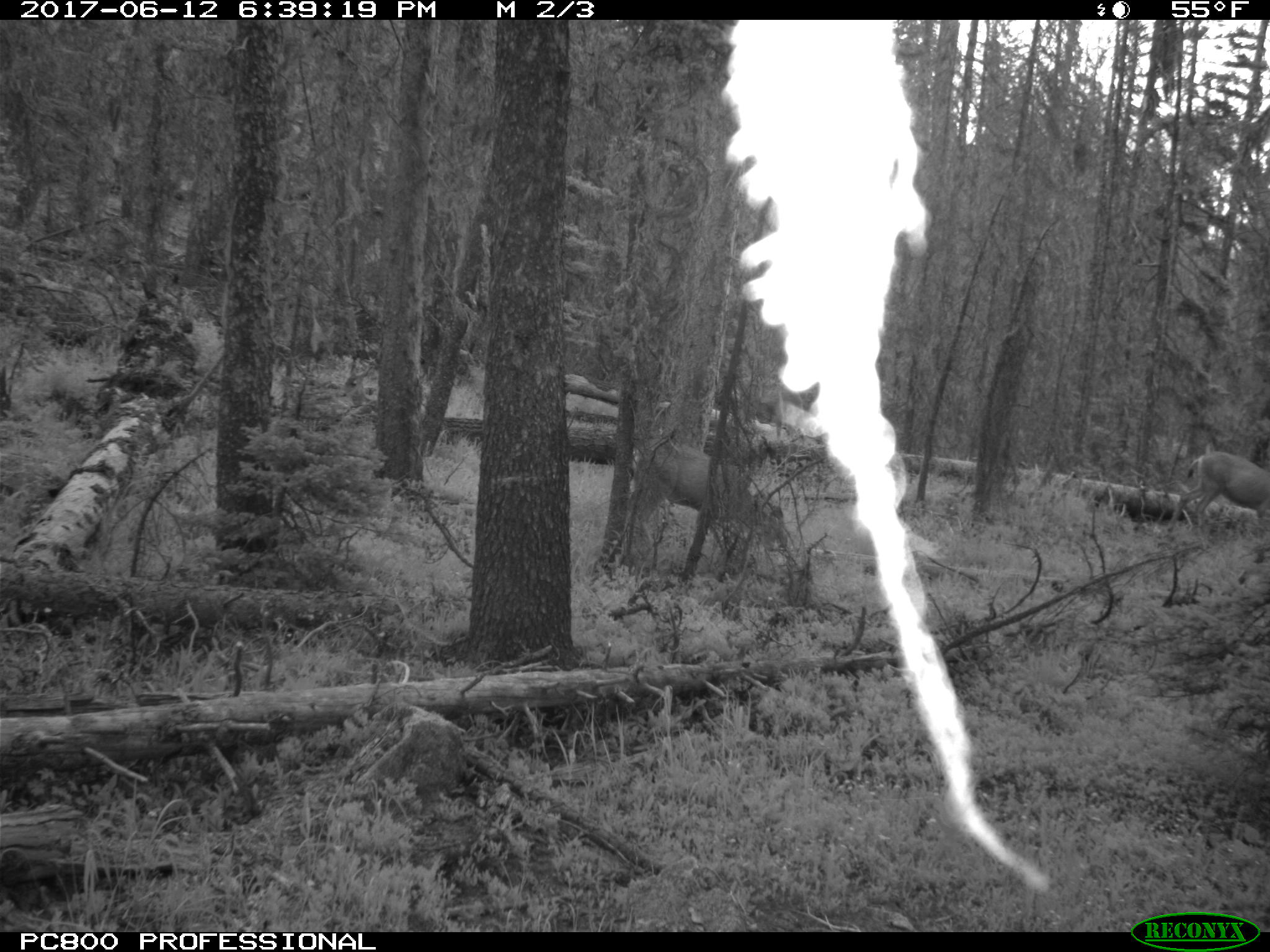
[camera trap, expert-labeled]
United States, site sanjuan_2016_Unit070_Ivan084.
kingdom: Animalia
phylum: Chordata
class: Mammalia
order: Artiodactyla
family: Cervidae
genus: Odocoileus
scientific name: Odocoileus hemionus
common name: mule deer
Odocoileus hemionus (mule deer).